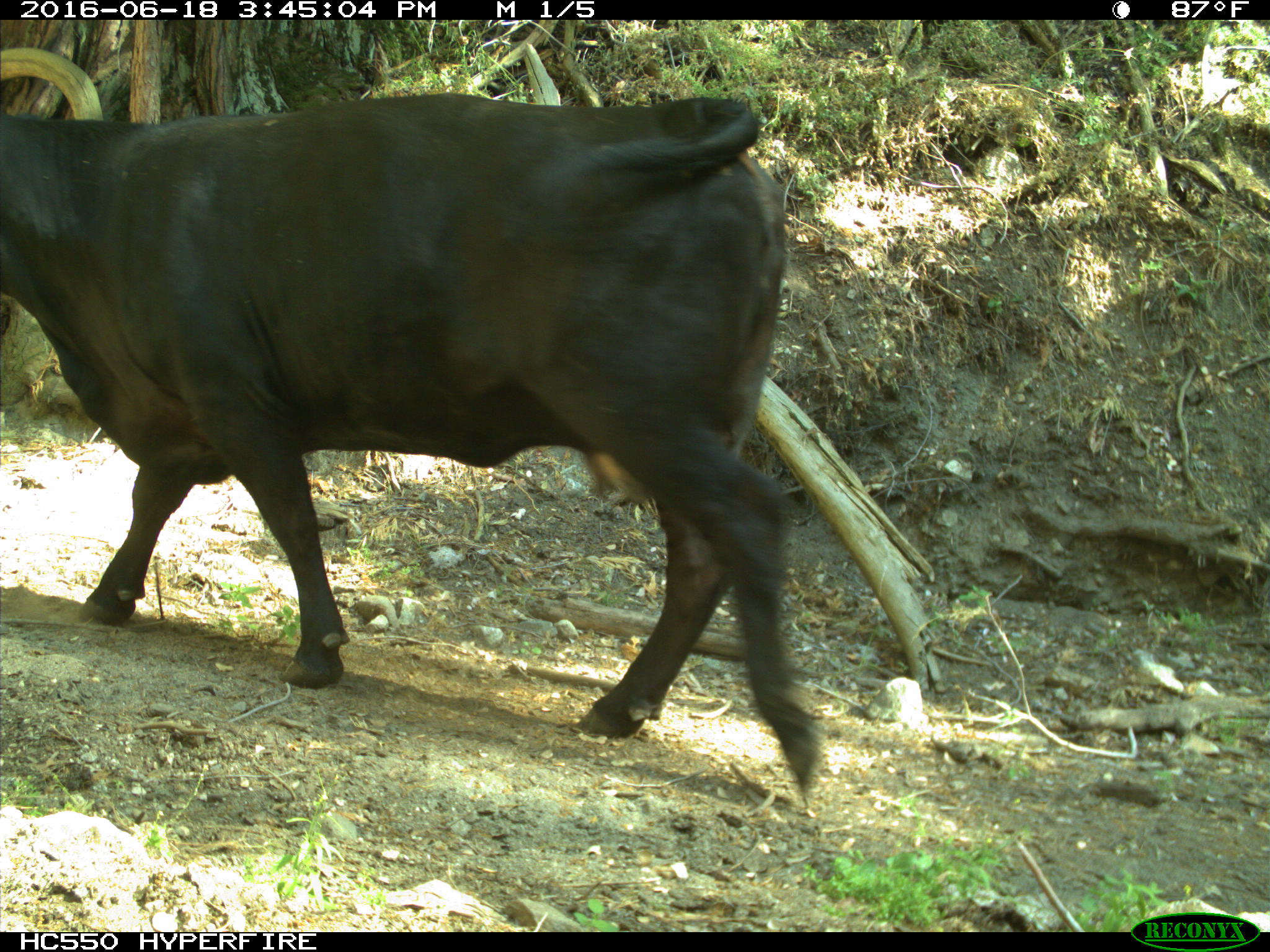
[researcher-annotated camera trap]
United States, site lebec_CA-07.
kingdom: Animalia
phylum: Chordata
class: Mammalia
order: Artiodactyla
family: Bovidae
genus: Bos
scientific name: Bos taurus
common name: domestic cow